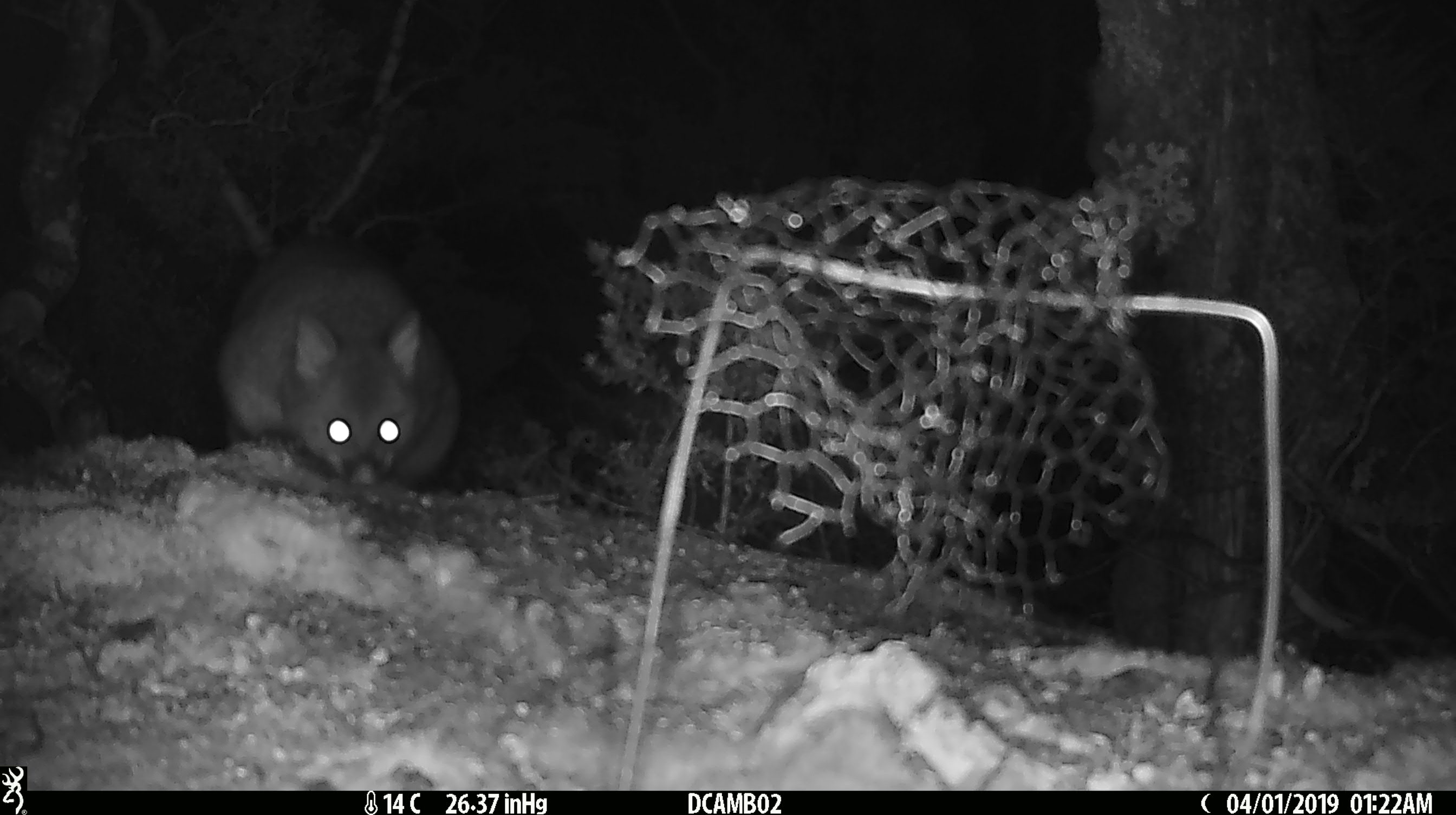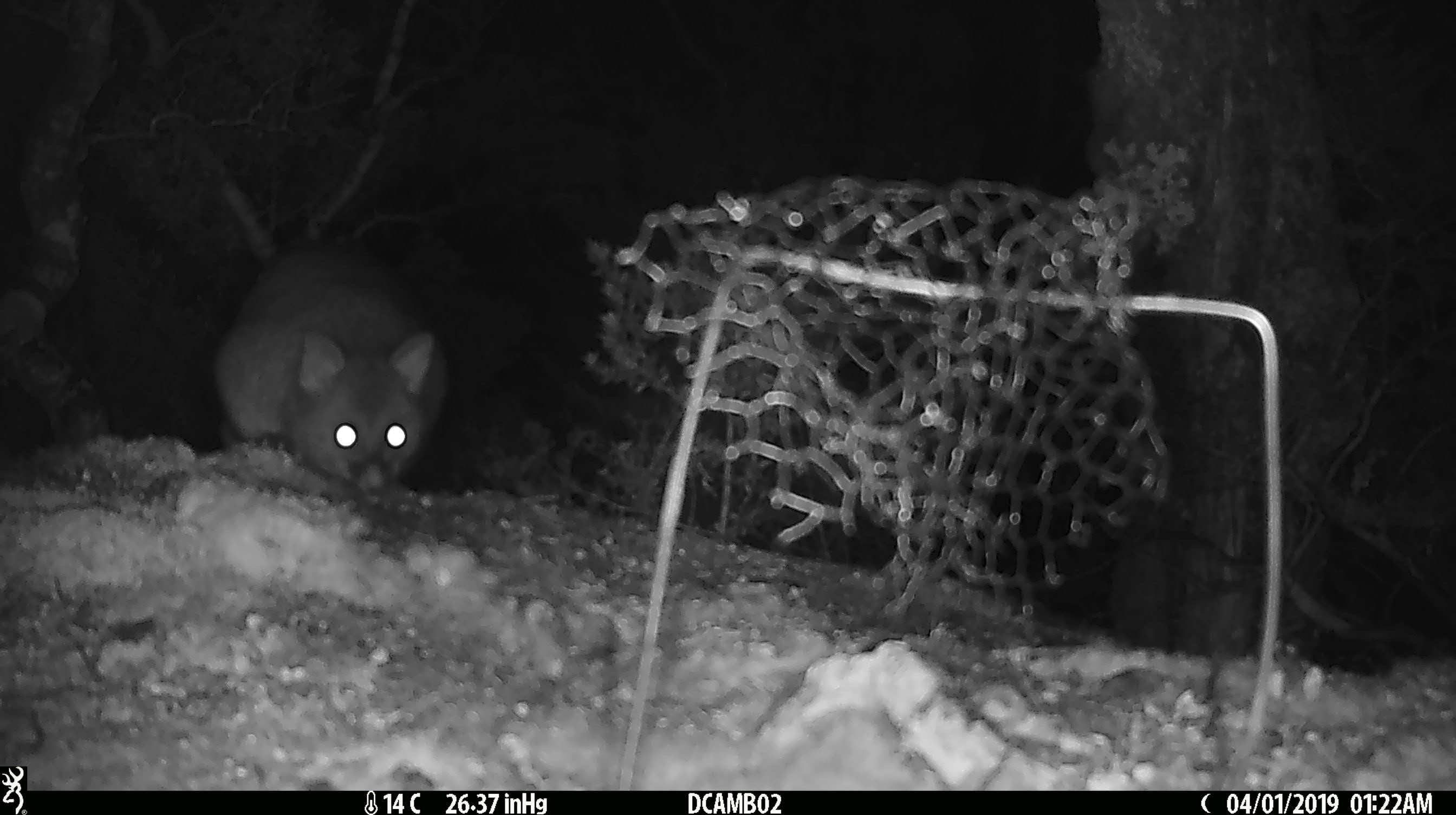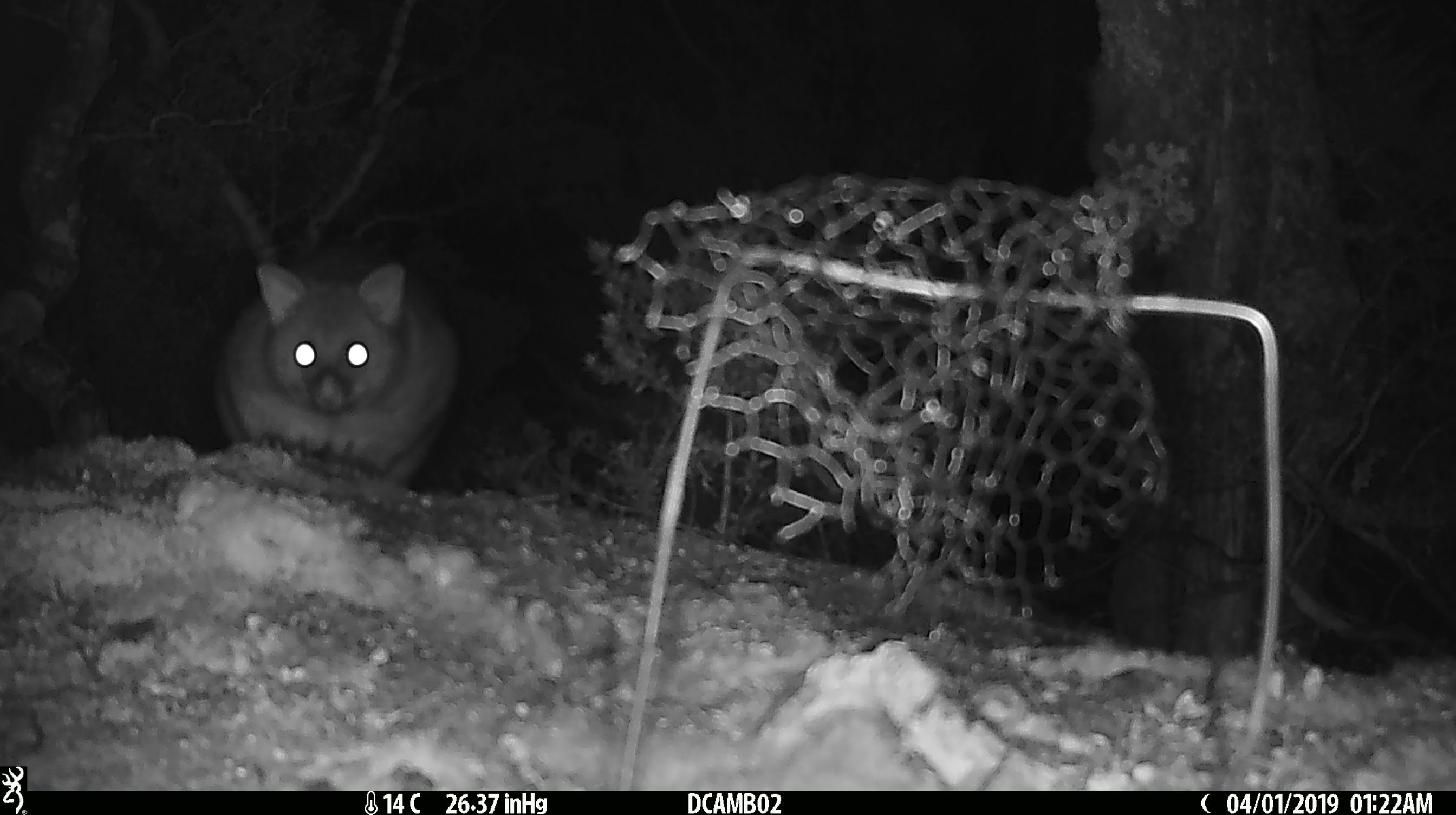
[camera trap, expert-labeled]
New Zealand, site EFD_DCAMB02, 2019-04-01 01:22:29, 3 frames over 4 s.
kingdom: Animalia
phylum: Chordata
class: Mammalia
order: Diprotodontia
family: Phalangeridae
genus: Trichosurus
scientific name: Trichosurus vulpecula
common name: common brushtail possum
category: possum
Possum (common brushtail possum) (Trichosurus vulpecula).